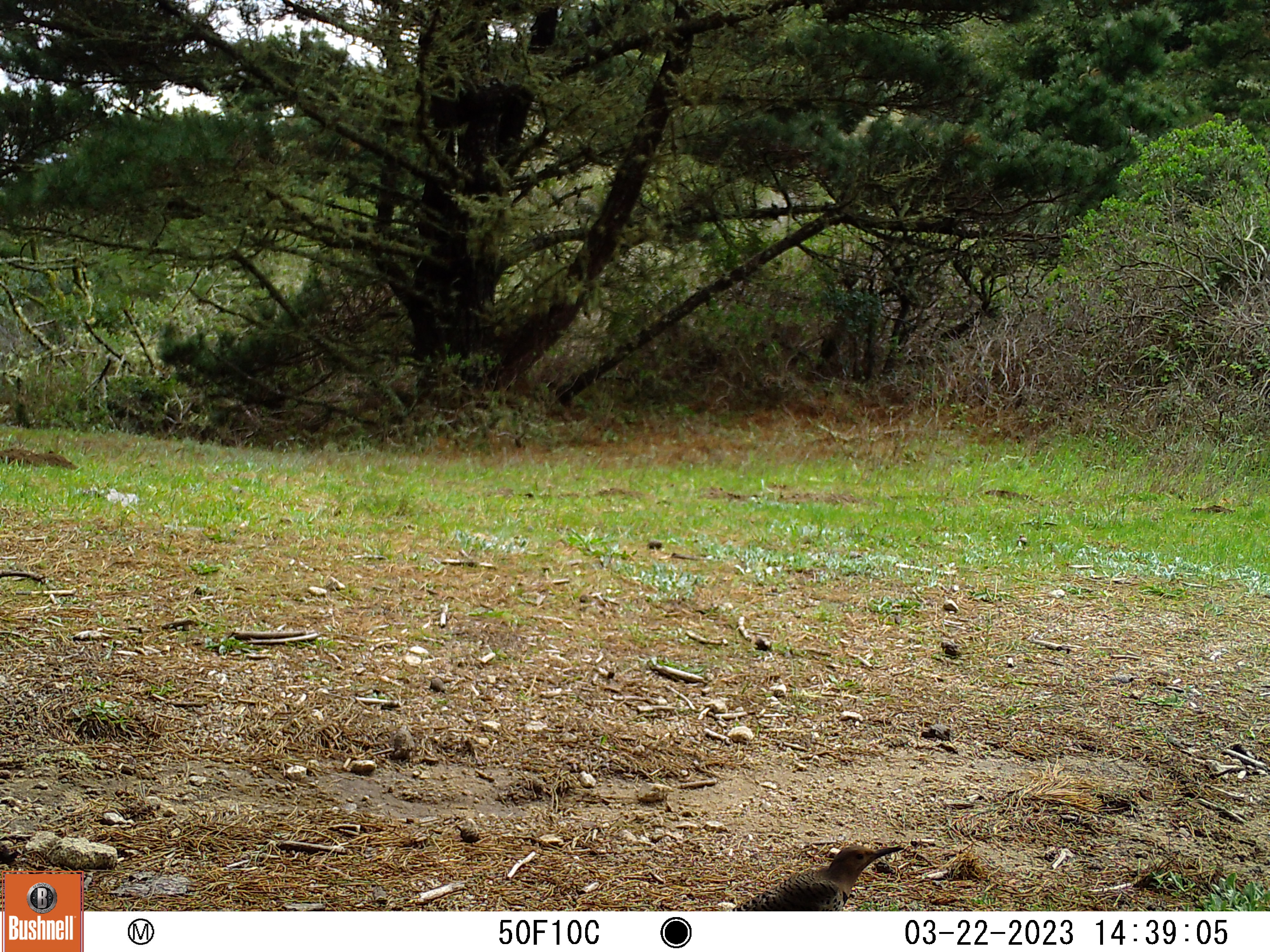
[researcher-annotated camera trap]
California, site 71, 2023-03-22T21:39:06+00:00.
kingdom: Animalia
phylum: Chordata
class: Aves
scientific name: Aves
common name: bird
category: unknown bird